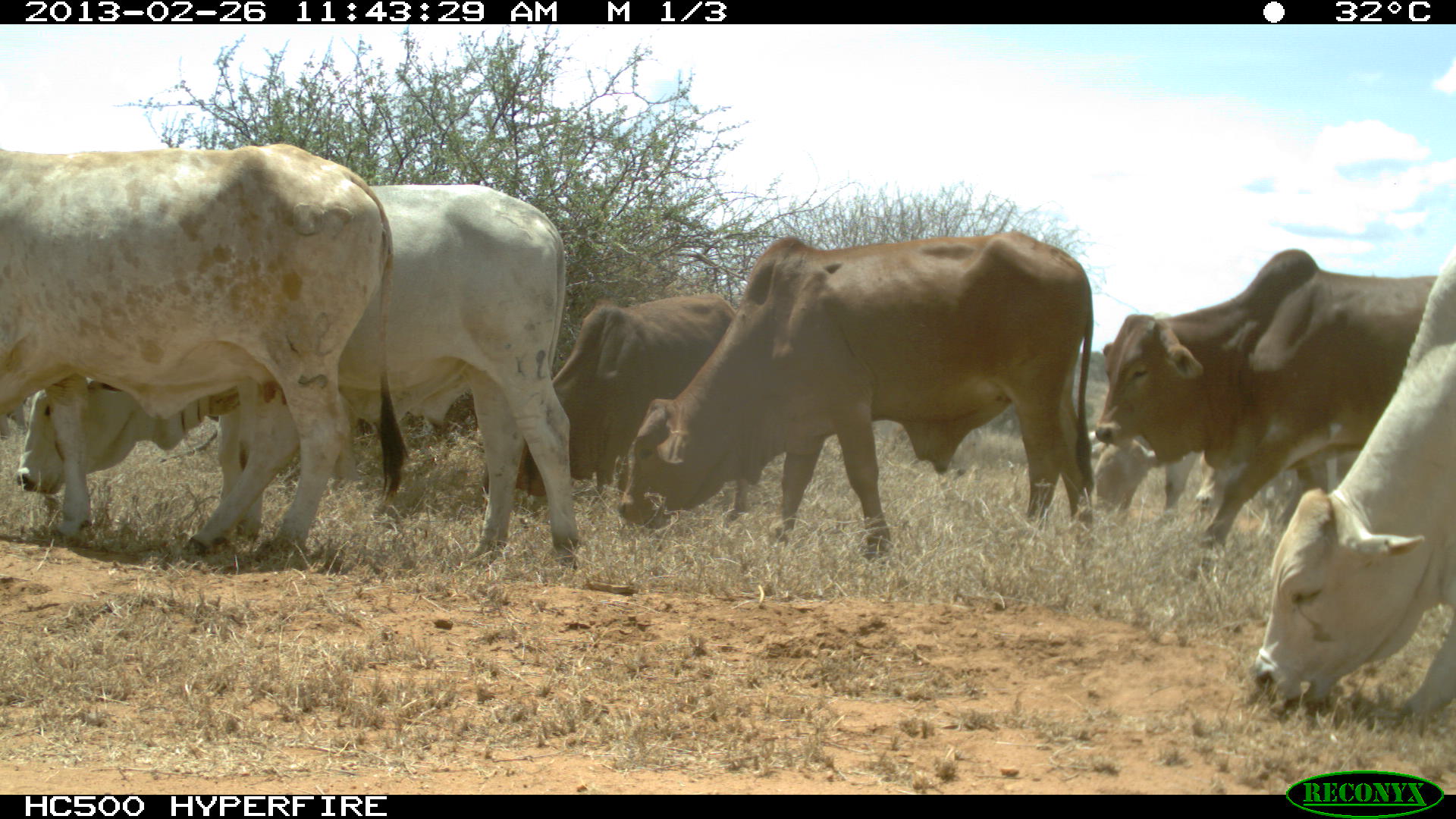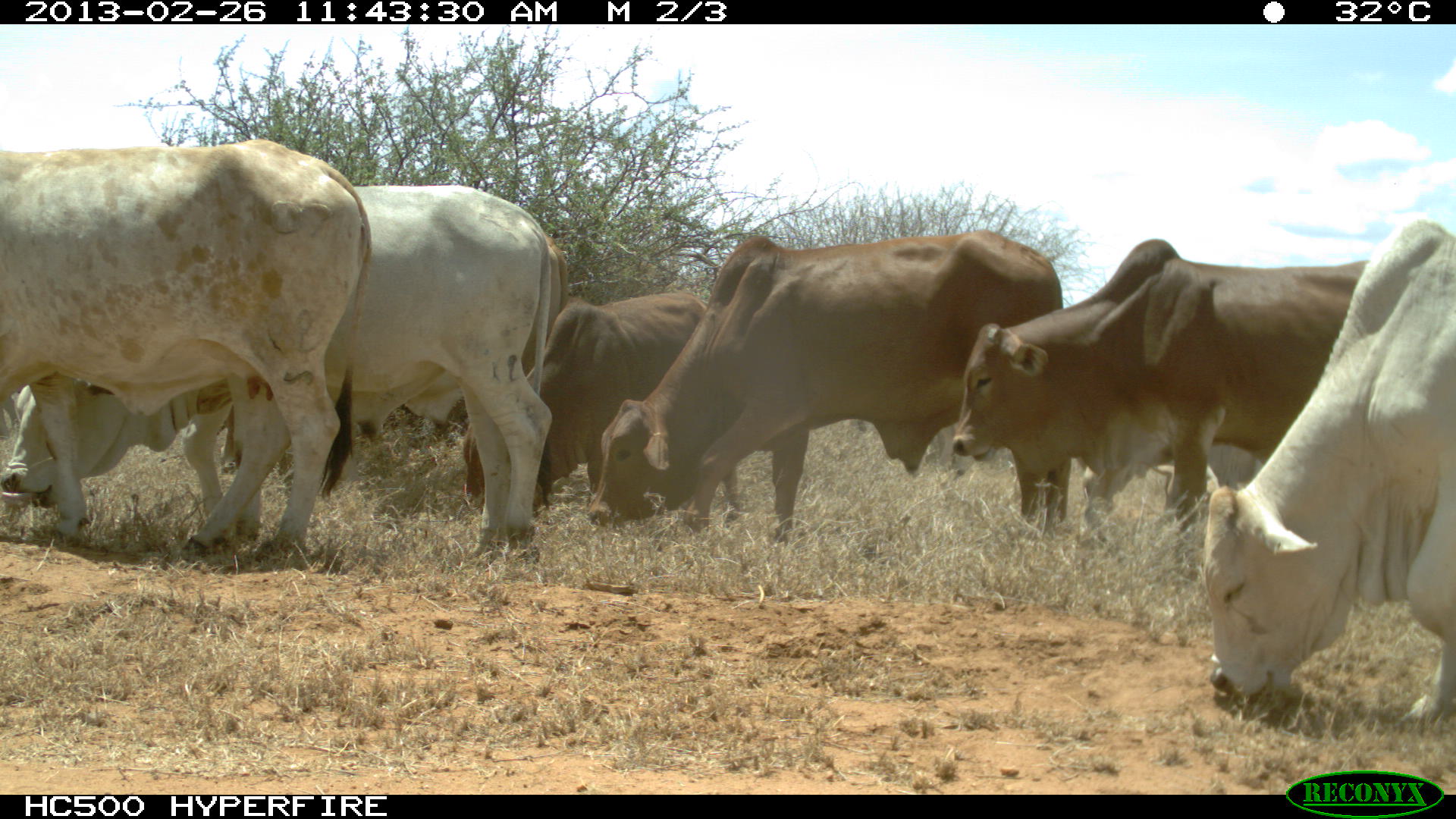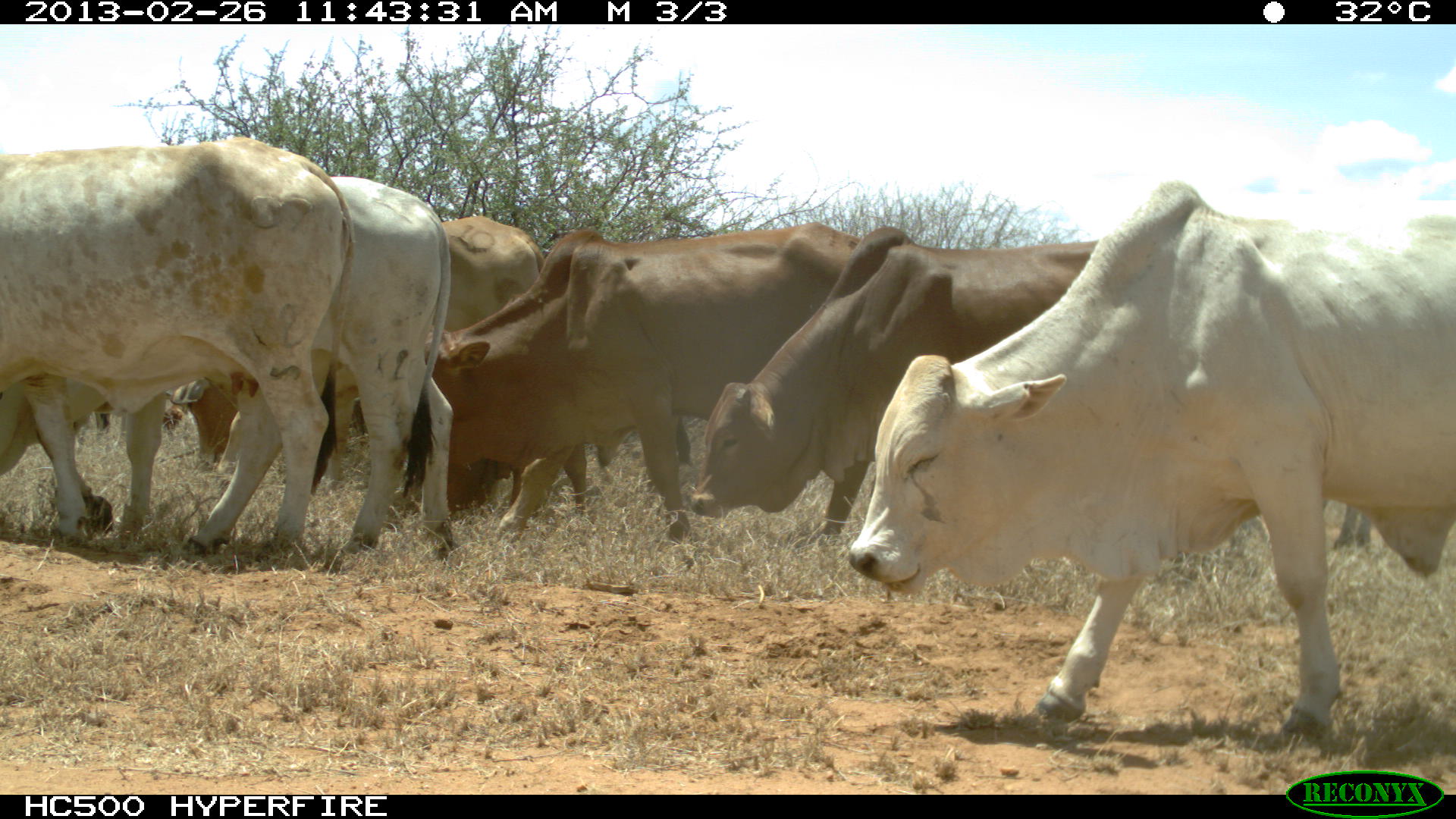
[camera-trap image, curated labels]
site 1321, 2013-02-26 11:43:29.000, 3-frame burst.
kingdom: Animalia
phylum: Chordata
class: Mammalia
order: Artiodactyla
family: Bovidae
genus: Bos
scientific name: Bos taurus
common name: domestic cattle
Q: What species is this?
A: Bos taurus (domestic cattle).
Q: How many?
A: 7.